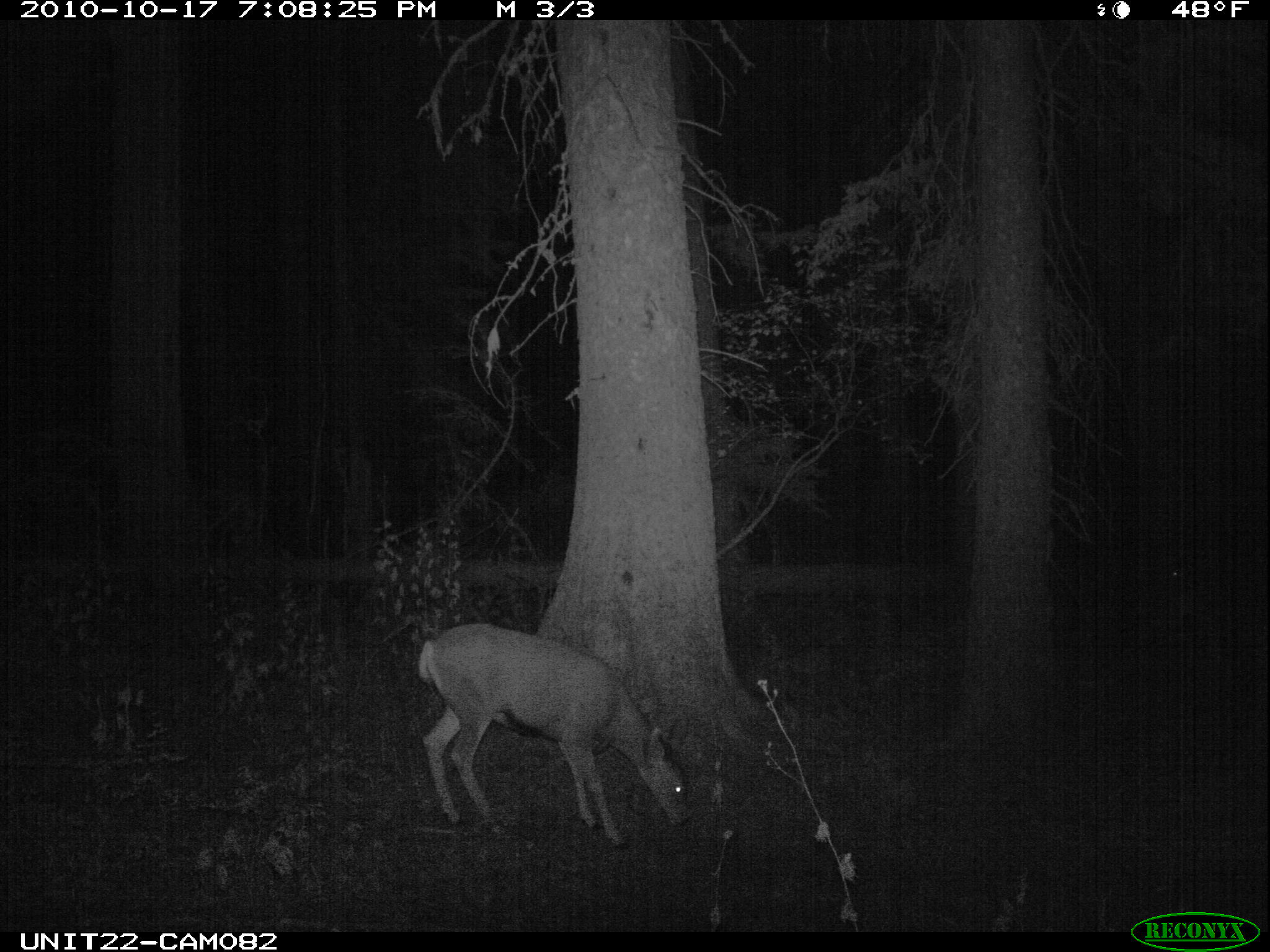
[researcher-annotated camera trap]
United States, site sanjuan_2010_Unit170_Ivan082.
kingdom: Animalia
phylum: Chordata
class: Mammalia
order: Artiodactyla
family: Cervidae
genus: Odocoileus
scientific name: Odocoileus hemionus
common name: mule deer